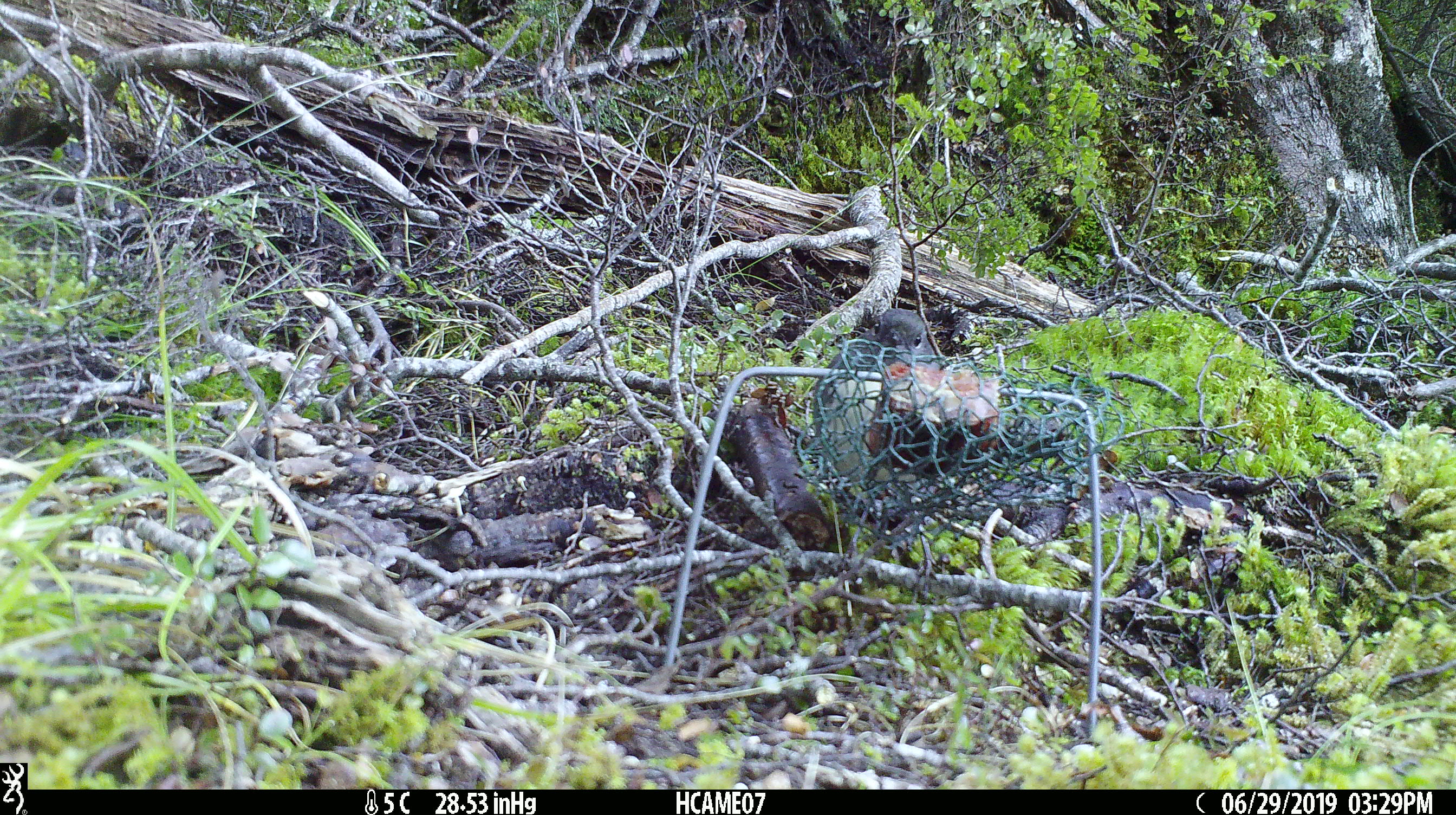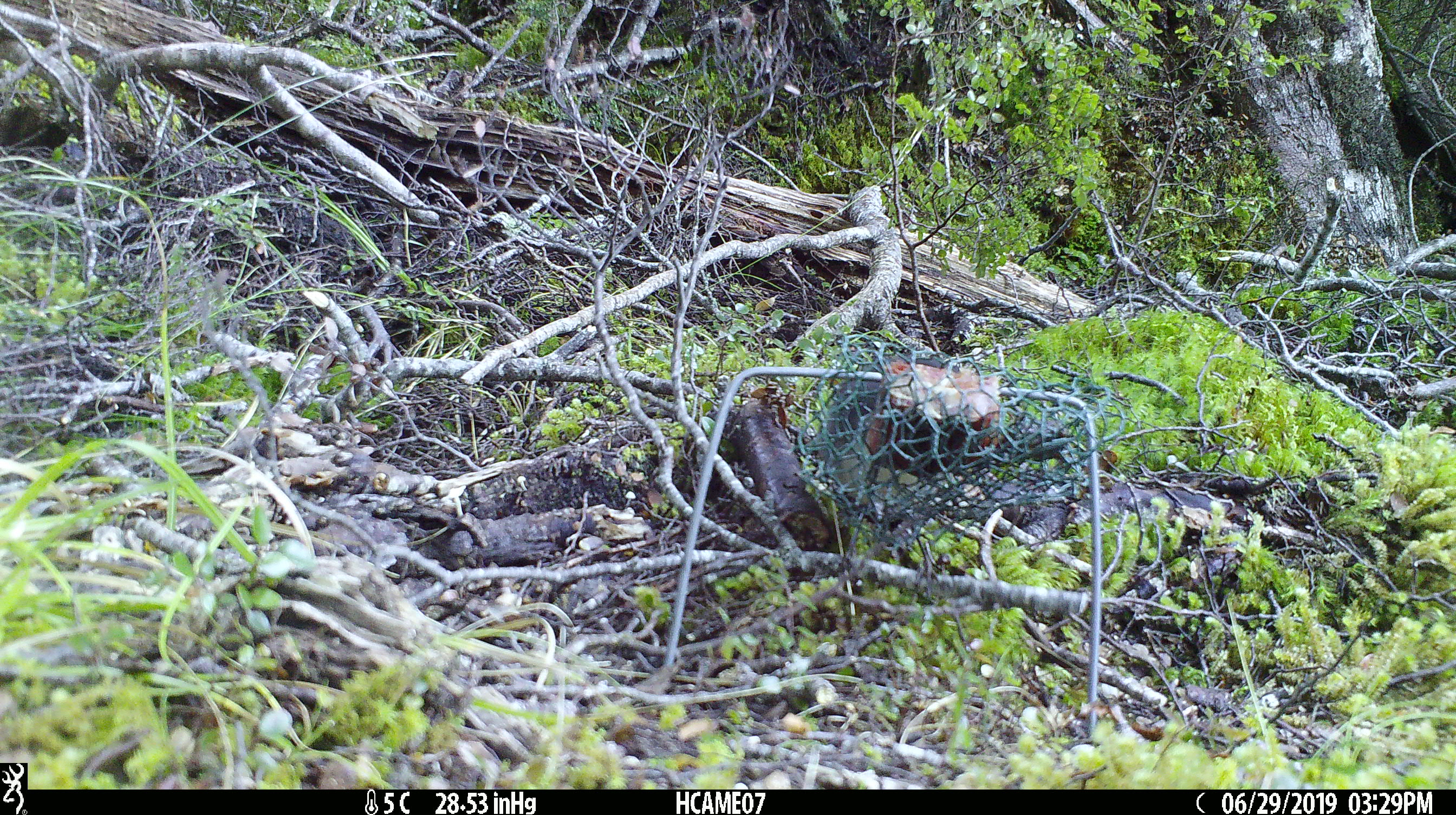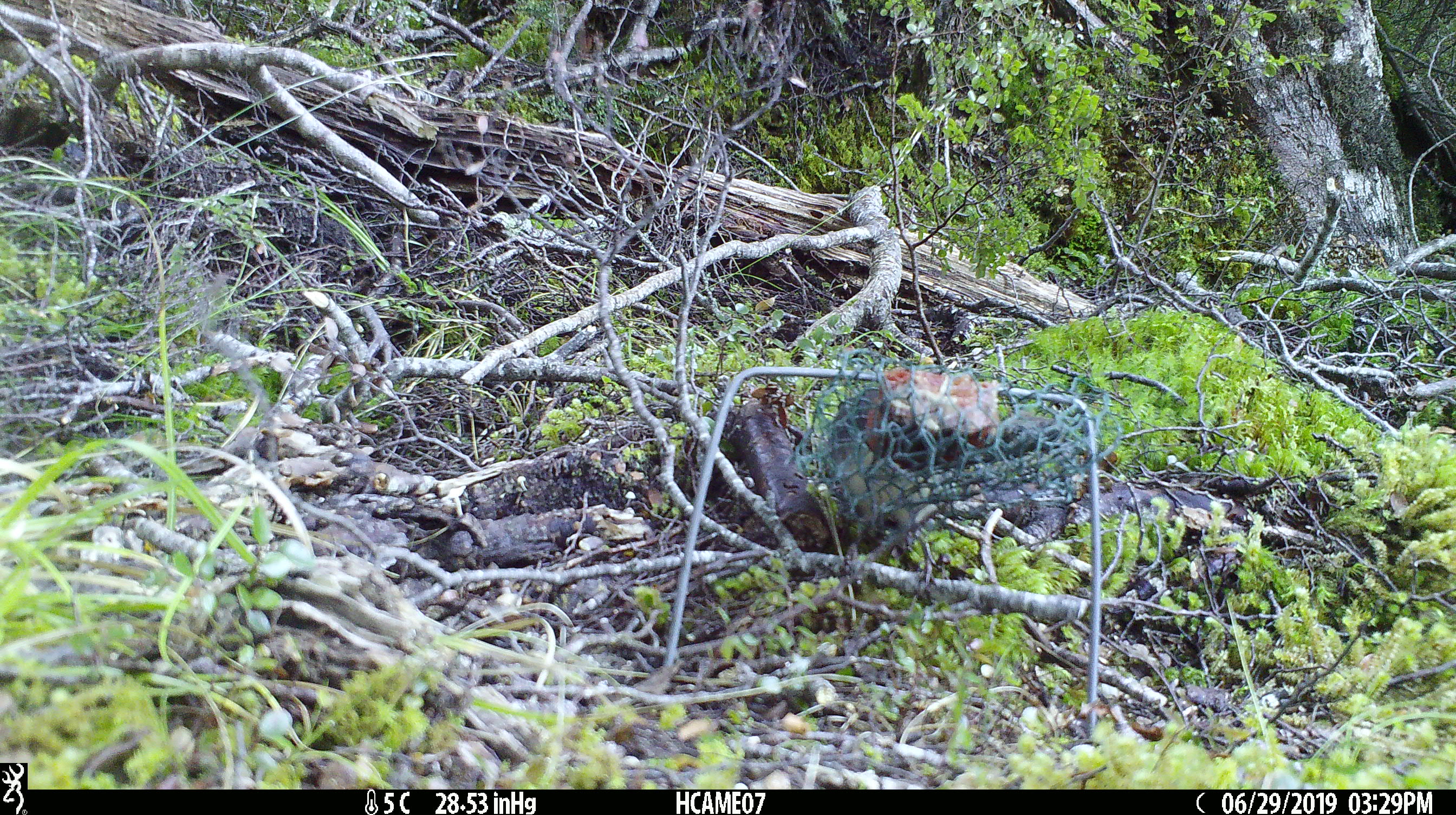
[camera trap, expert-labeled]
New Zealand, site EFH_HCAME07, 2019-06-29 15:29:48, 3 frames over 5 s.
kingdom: Animalia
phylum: Chordata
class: Aves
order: Passeriformes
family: Petroicidae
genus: Petroica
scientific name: Petroica australis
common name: new zealand robin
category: robin